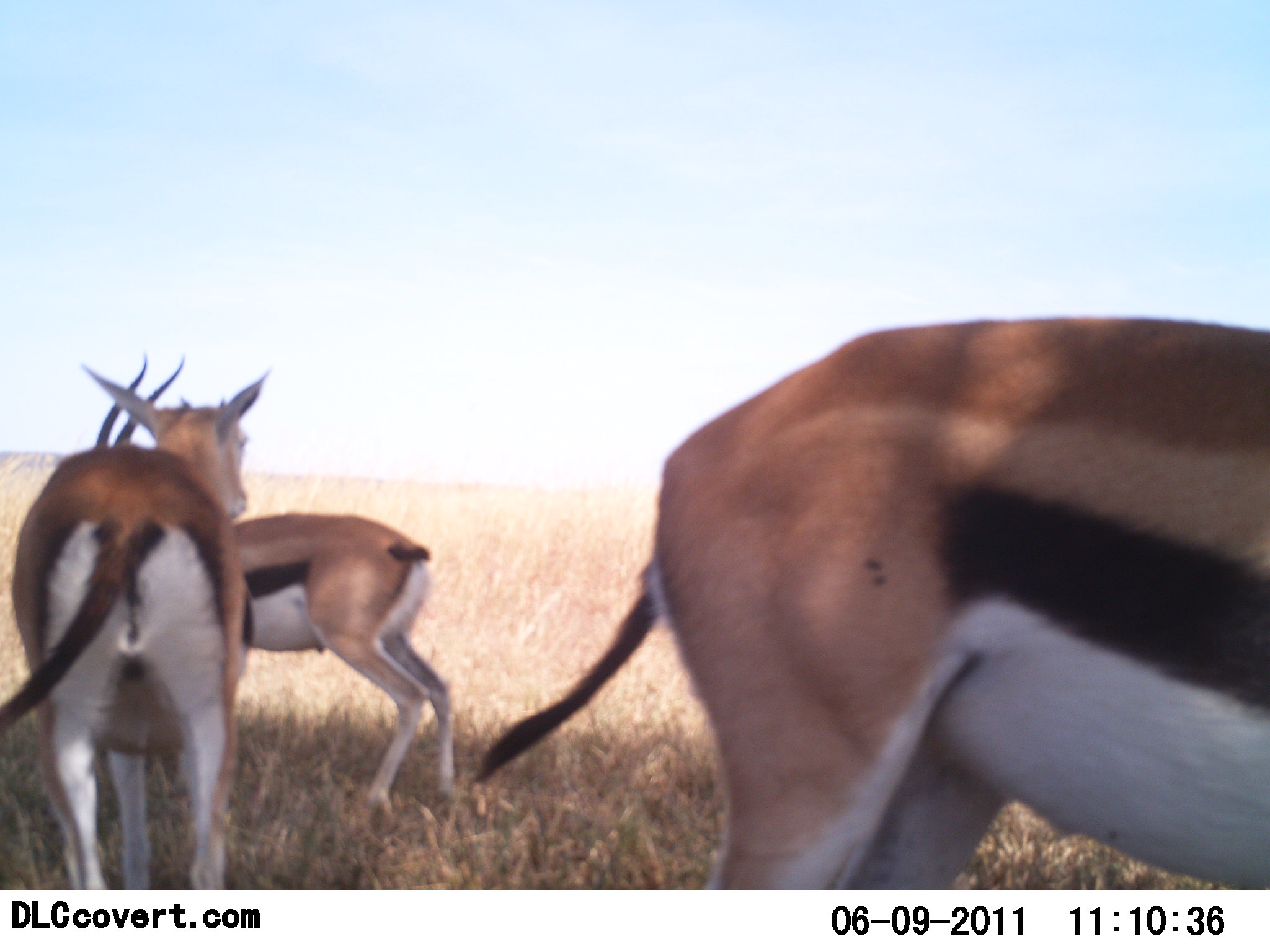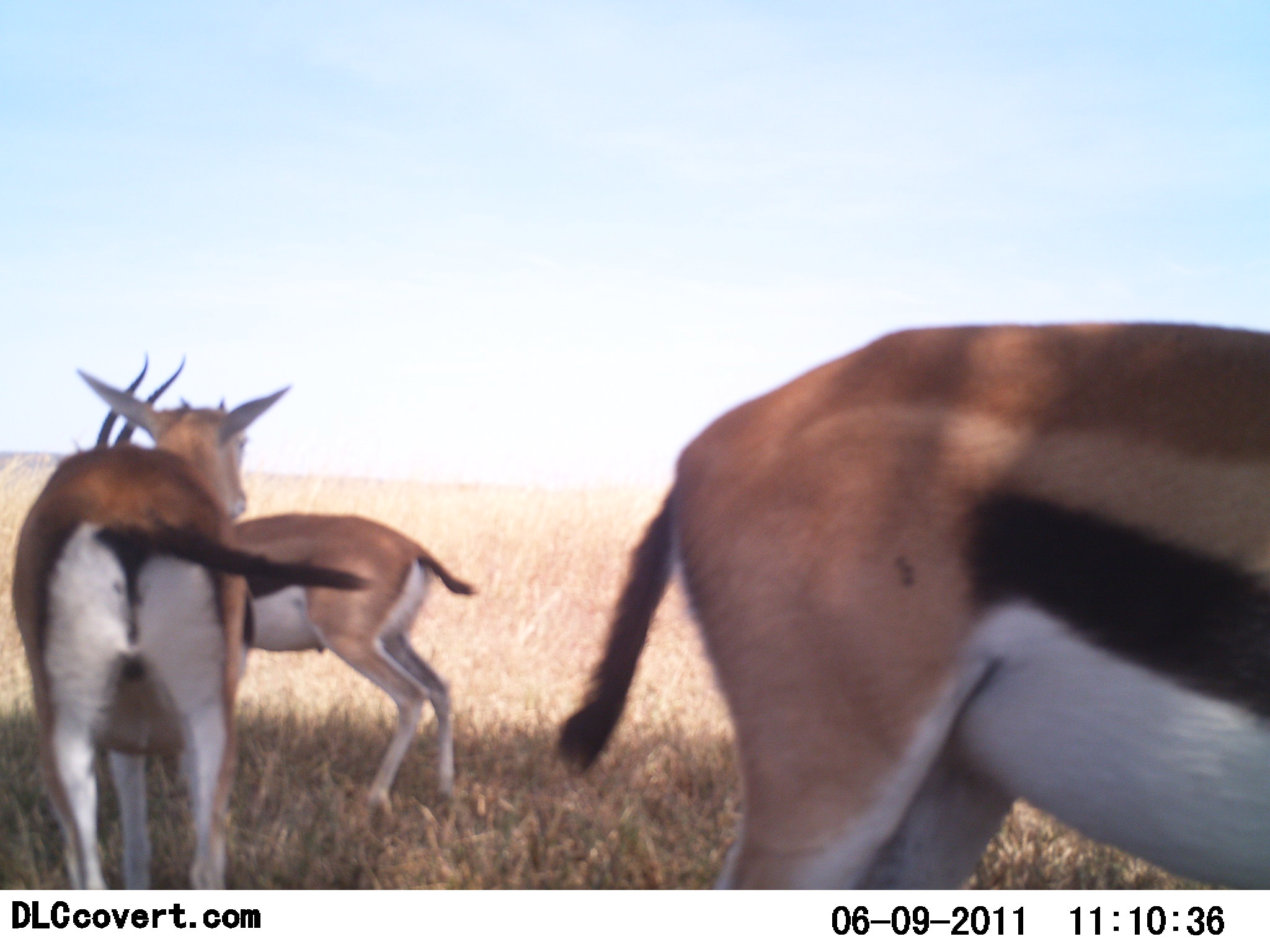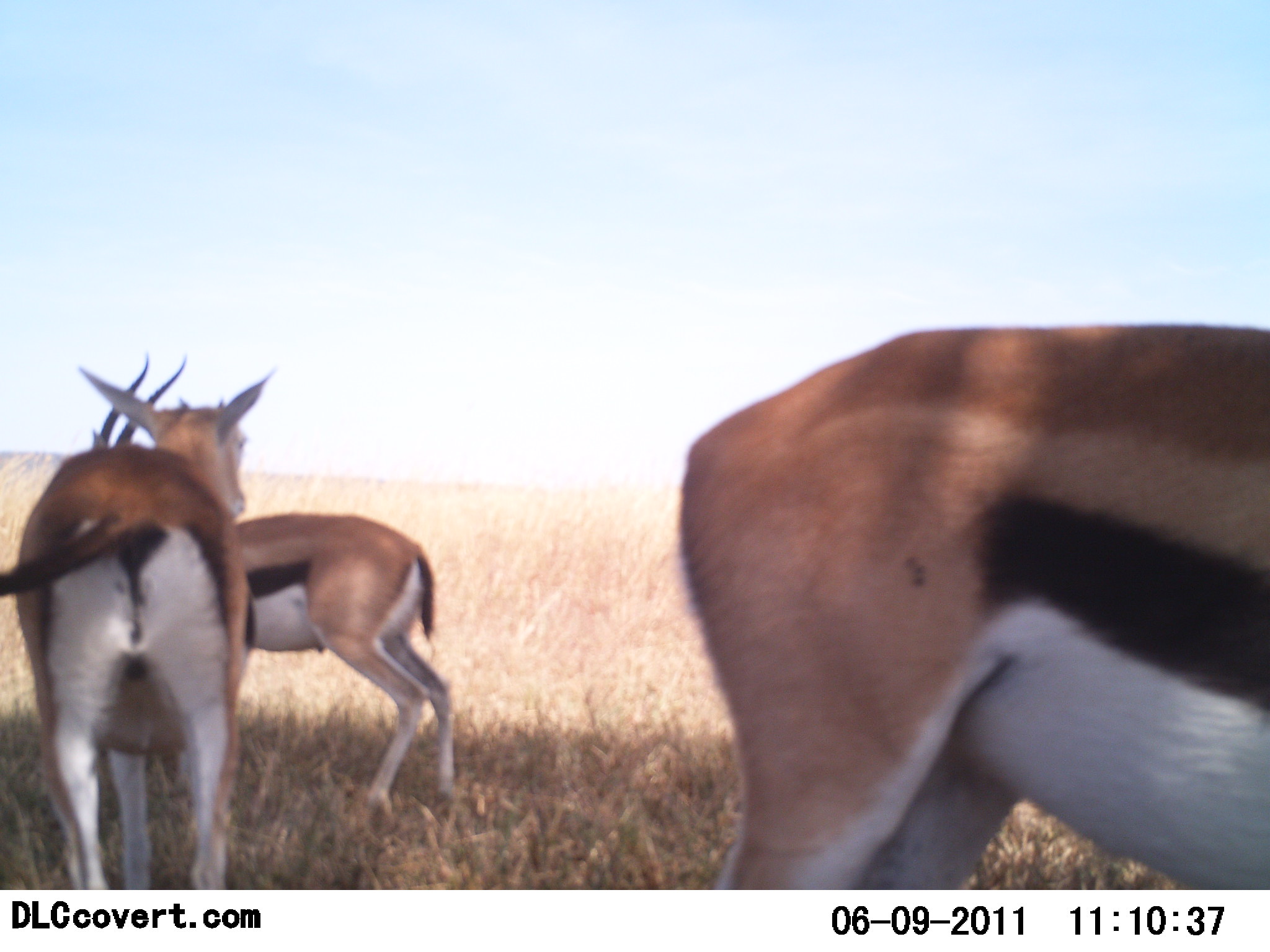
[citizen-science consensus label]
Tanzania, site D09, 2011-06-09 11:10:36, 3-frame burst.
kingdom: Animalia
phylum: Chordata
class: Mammalia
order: Artiodactyla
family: Bovidae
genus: Eudorcas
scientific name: Eudorcas thomsonii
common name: thomson's gazelle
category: gazellethomsons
Gazellethomsons (thomson's gazelle) (Eudorcas thomsonii), count 3. Behavior (volunteer vote fractions): standing 92%, resting 23%, moving 15%, interacting 0%. Young present (vote fraction): 8%. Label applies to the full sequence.